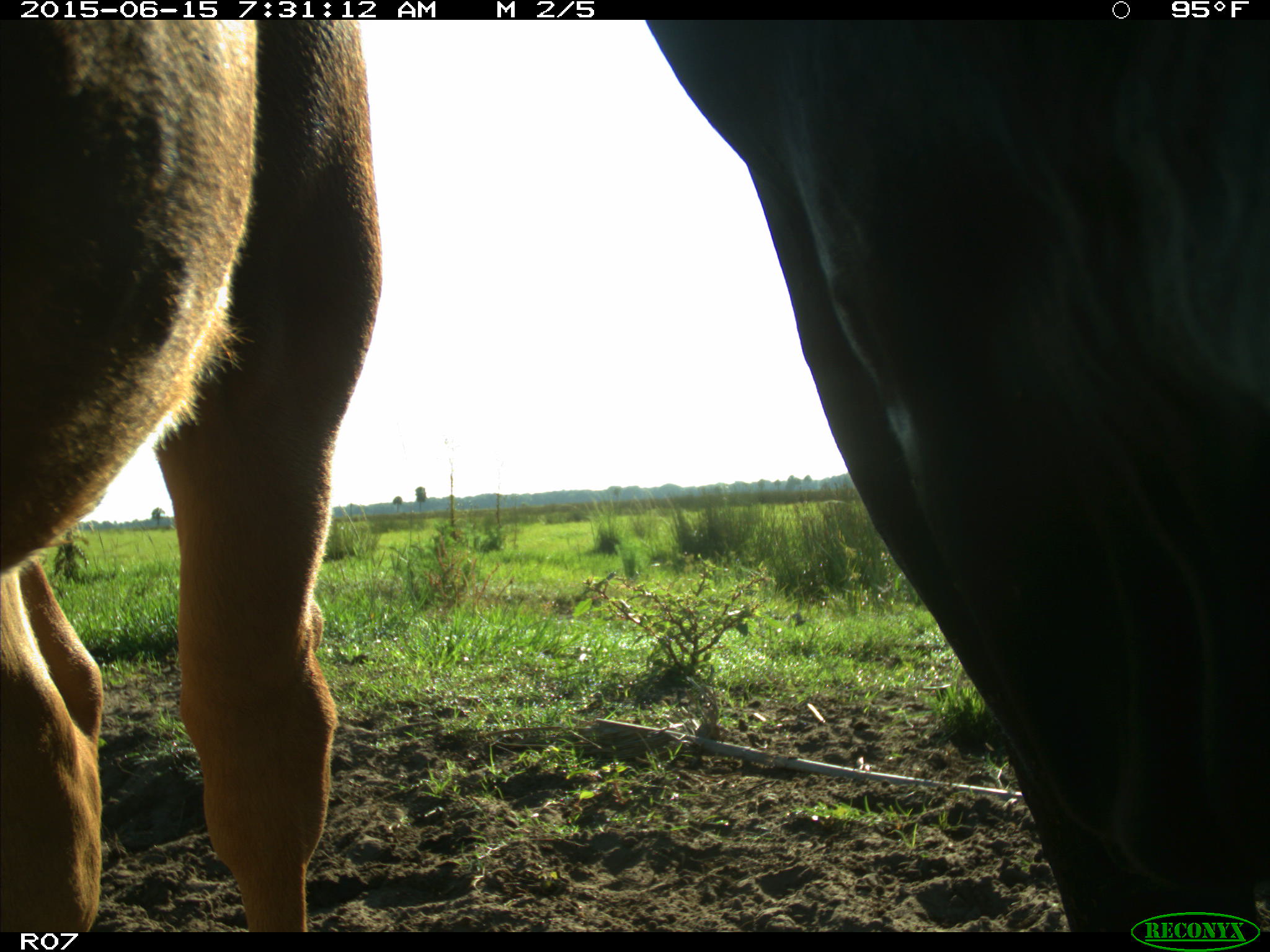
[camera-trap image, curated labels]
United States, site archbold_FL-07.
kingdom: Animalia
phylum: Chordata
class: Mammalia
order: Artiodactyla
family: Bovidae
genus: Bos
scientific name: Bos taurus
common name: domestic cow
Bos taurus (domestic cow).